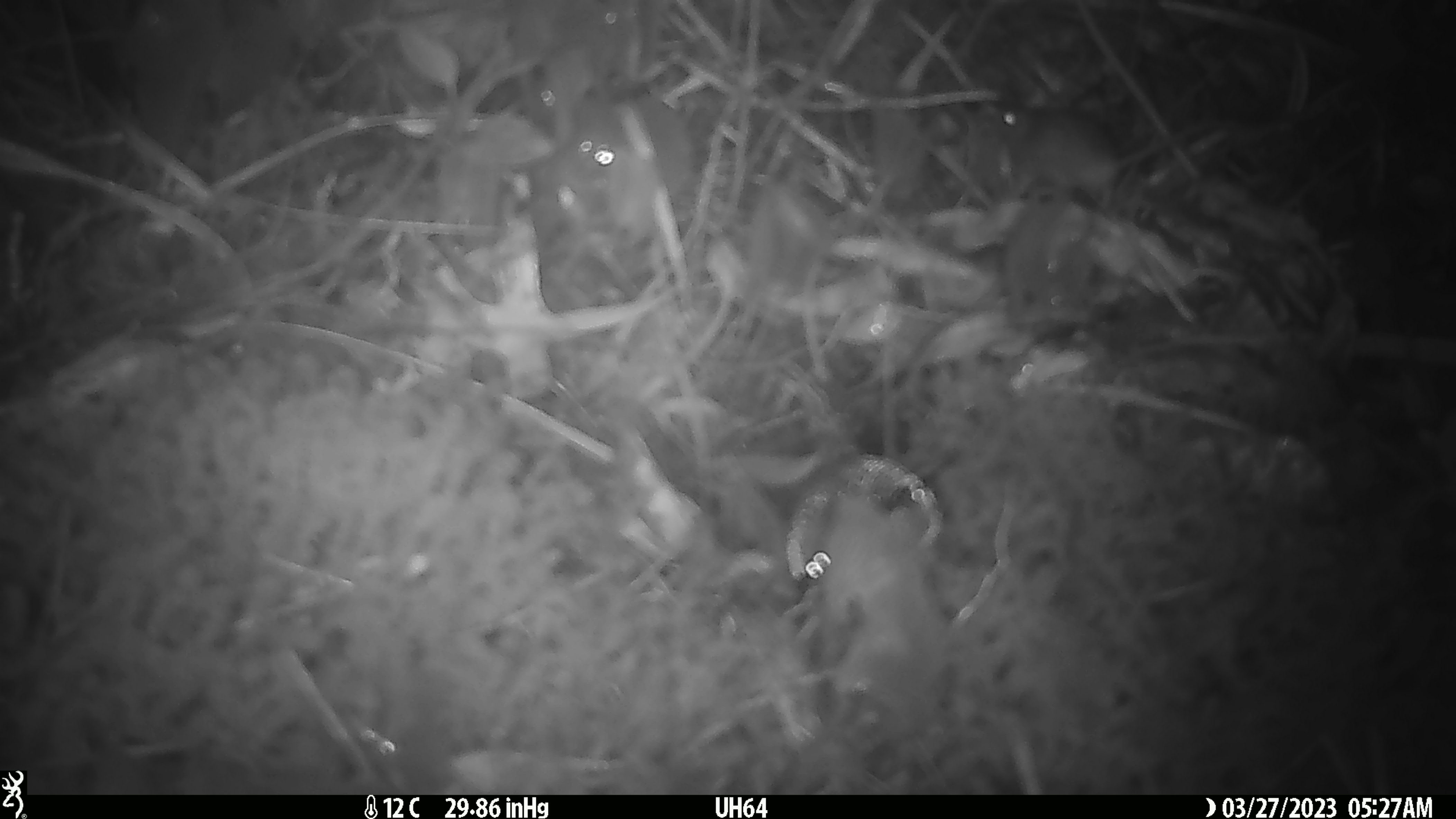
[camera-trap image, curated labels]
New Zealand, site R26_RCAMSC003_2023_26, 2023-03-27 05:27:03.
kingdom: Animalia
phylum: Chordata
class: Mammalia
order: Rodentia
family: Muridae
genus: Mus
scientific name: Mus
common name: mouse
Mouse (Mus).